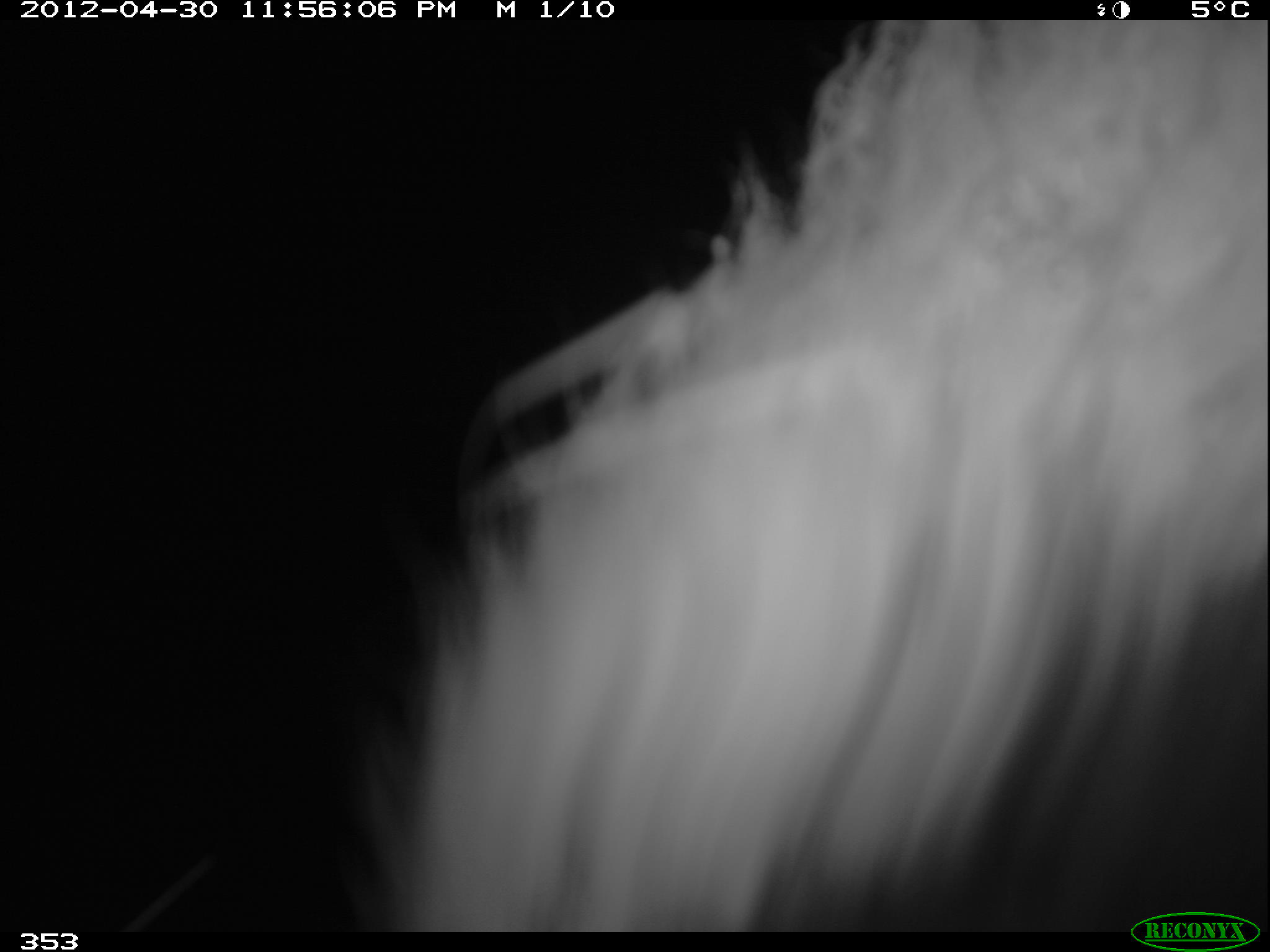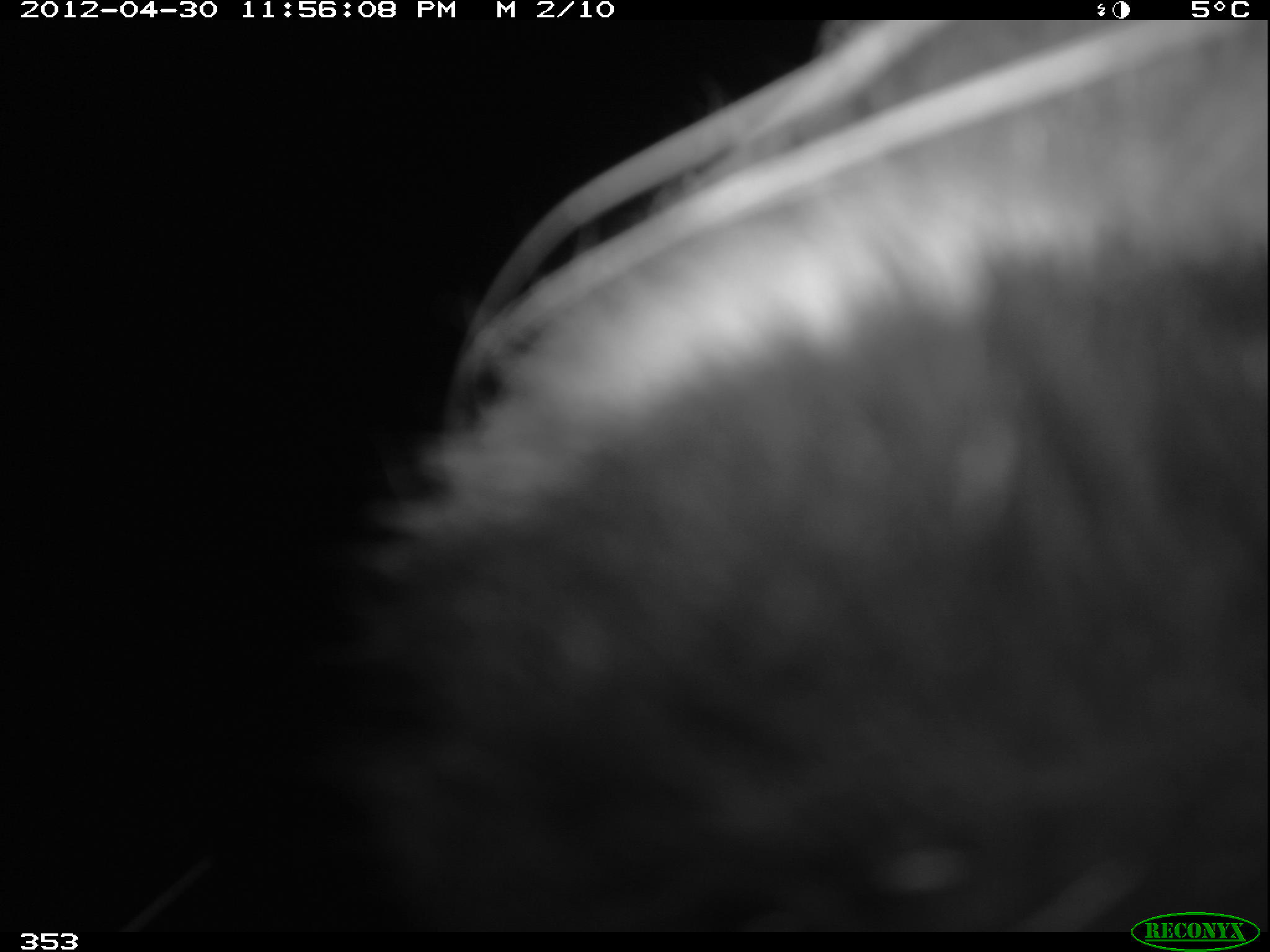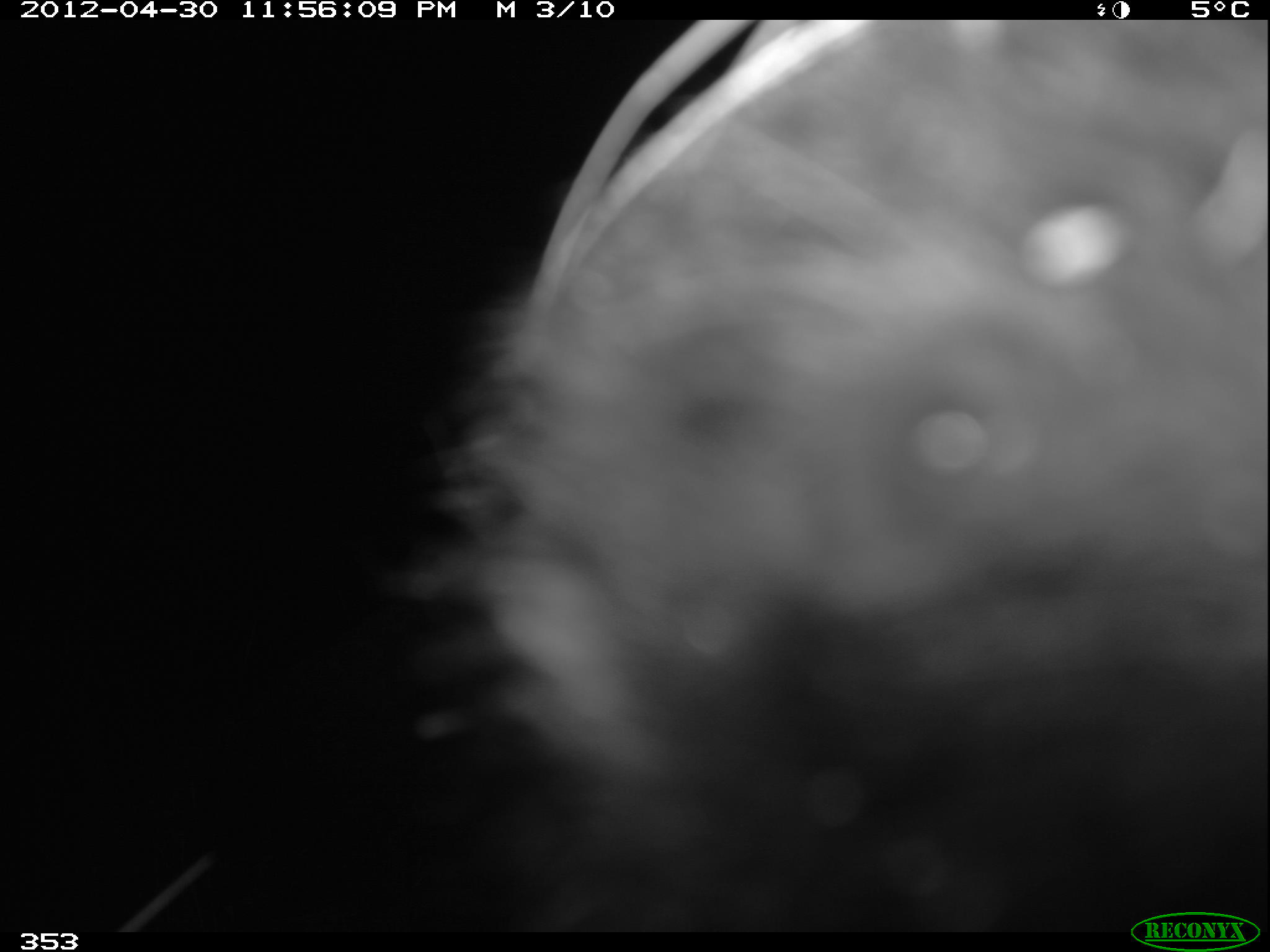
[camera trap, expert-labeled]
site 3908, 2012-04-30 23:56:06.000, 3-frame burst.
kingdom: Animalia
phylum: Chordata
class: Mammalia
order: Carnivora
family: Mephitidae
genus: Conepatus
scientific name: Conepatus chinga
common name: molina's hog-nosed skunk